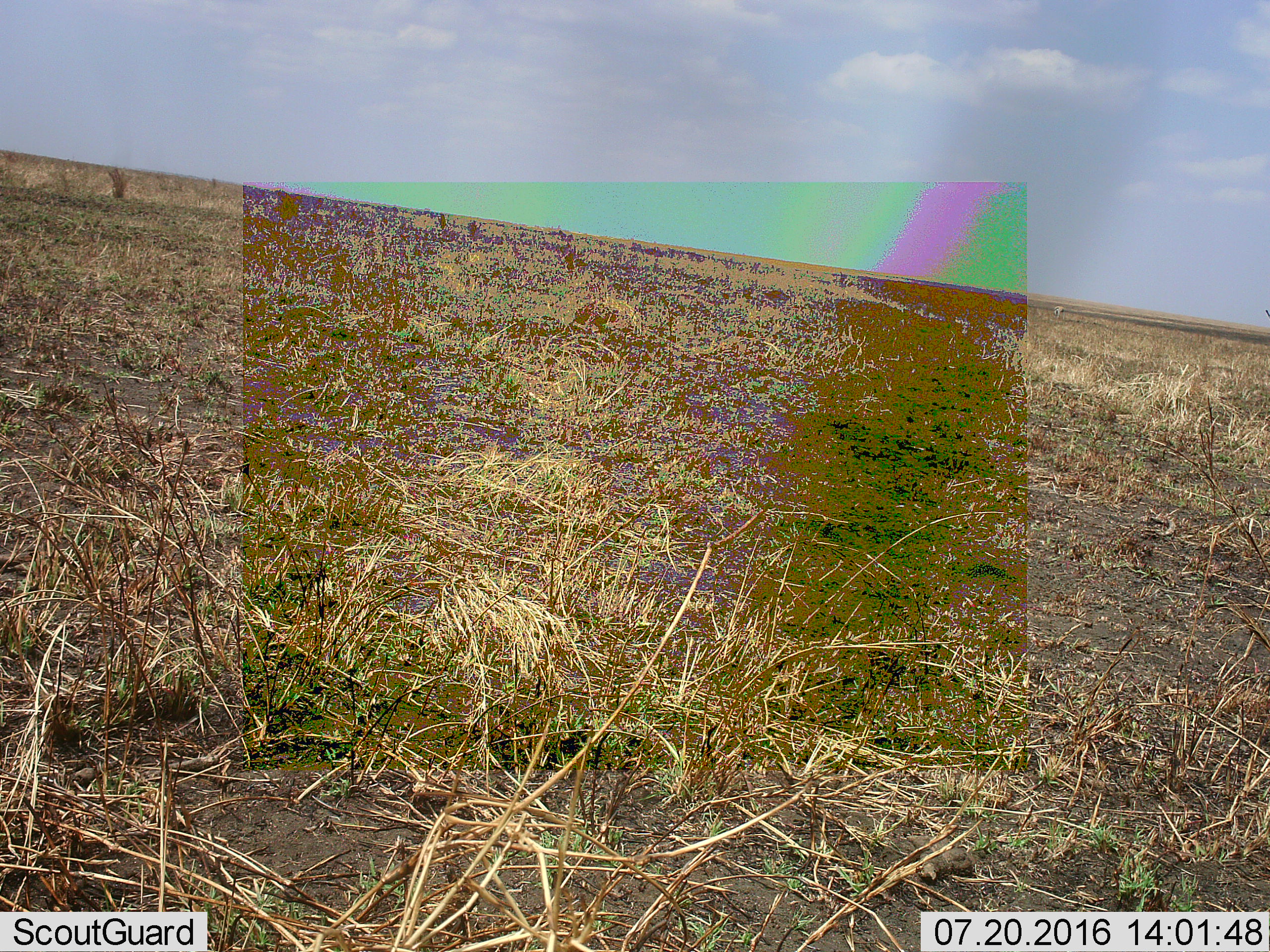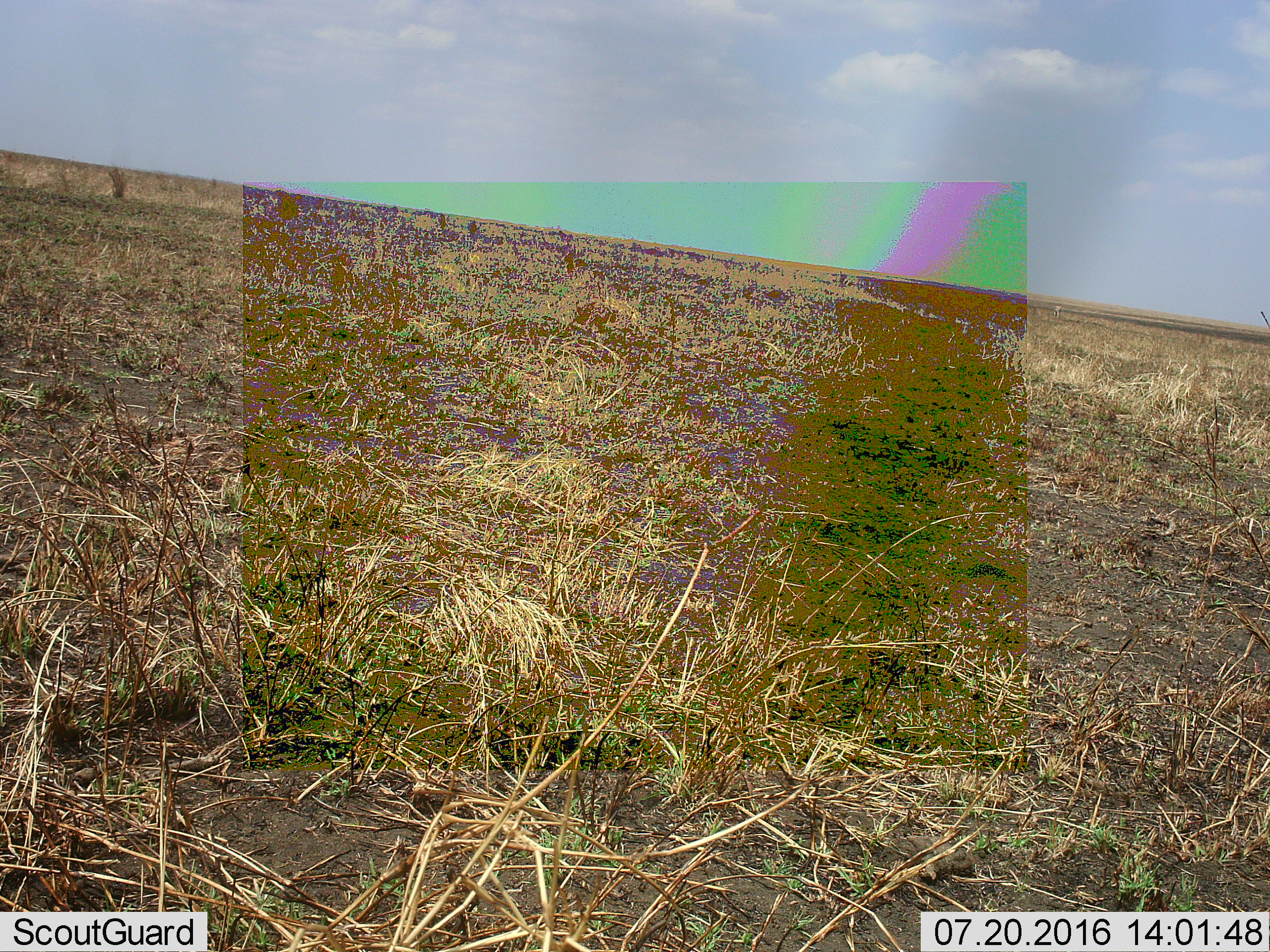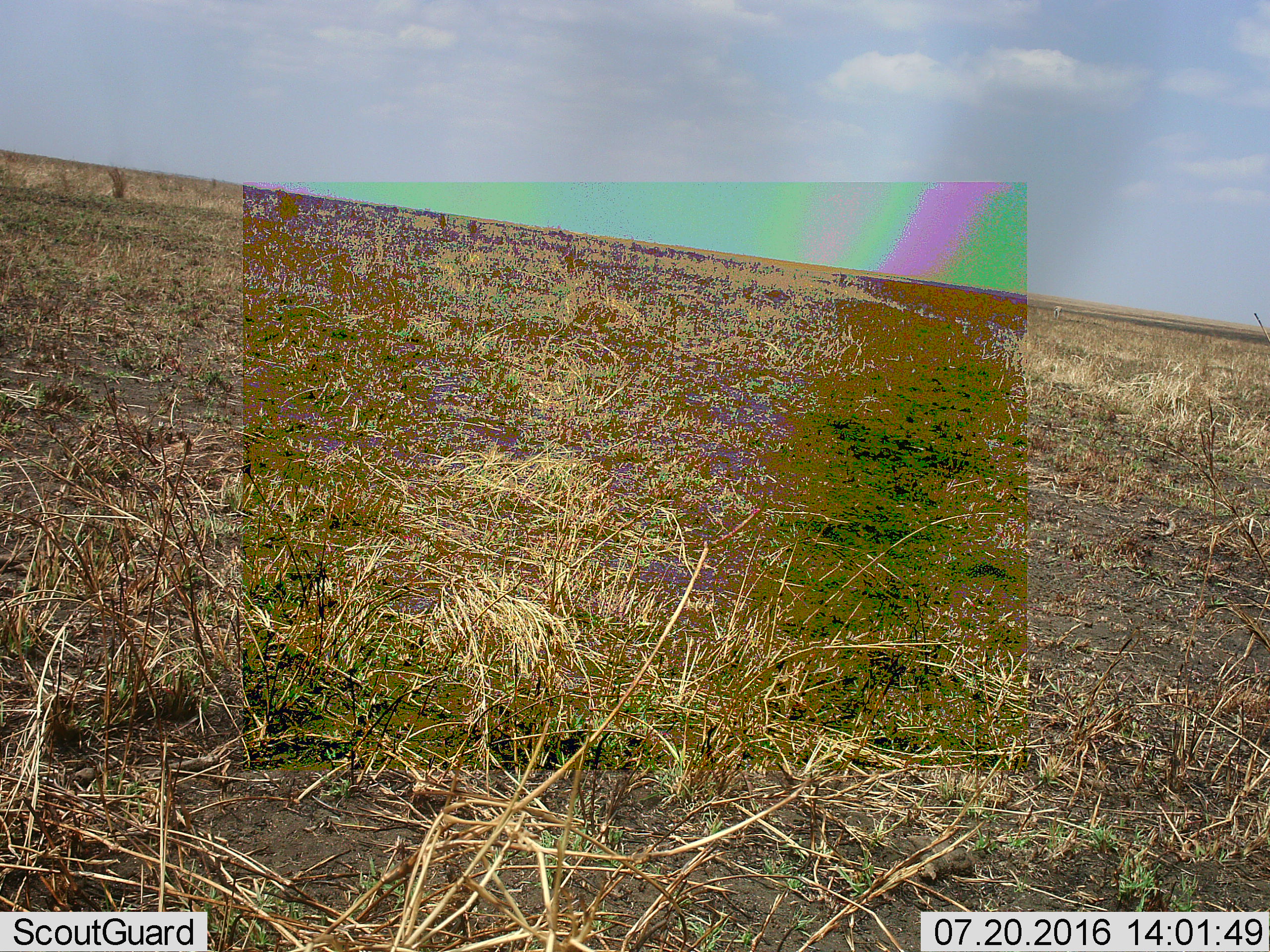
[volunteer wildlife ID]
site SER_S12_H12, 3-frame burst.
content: unidentified animal